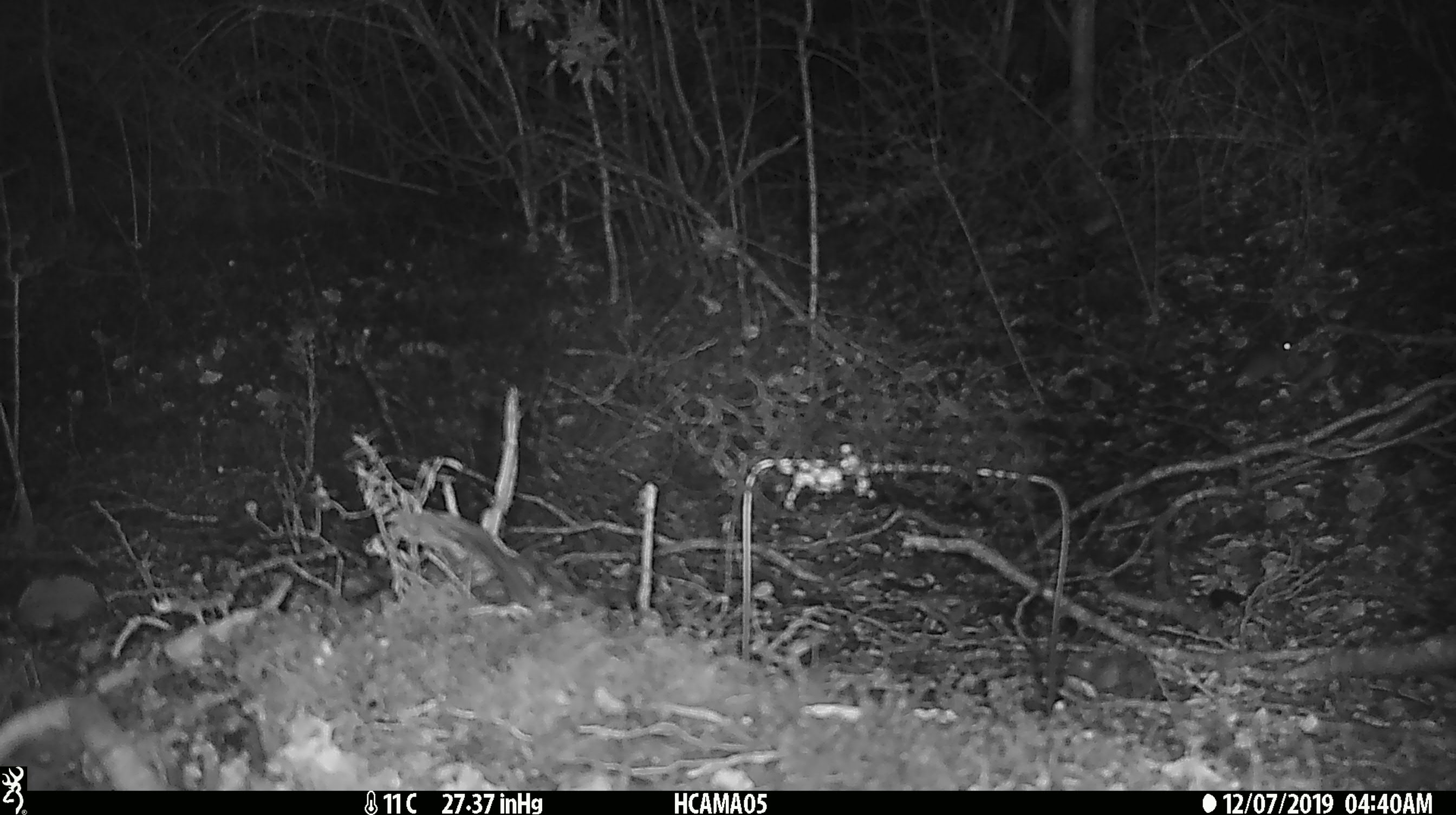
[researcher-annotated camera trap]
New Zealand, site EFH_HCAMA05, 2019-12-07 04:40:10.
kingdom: Animalia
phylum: Chordata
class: Mammalia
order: Rodentia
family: Muridae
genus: Mus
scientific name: Mus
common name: mouse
Mouse (Mus).